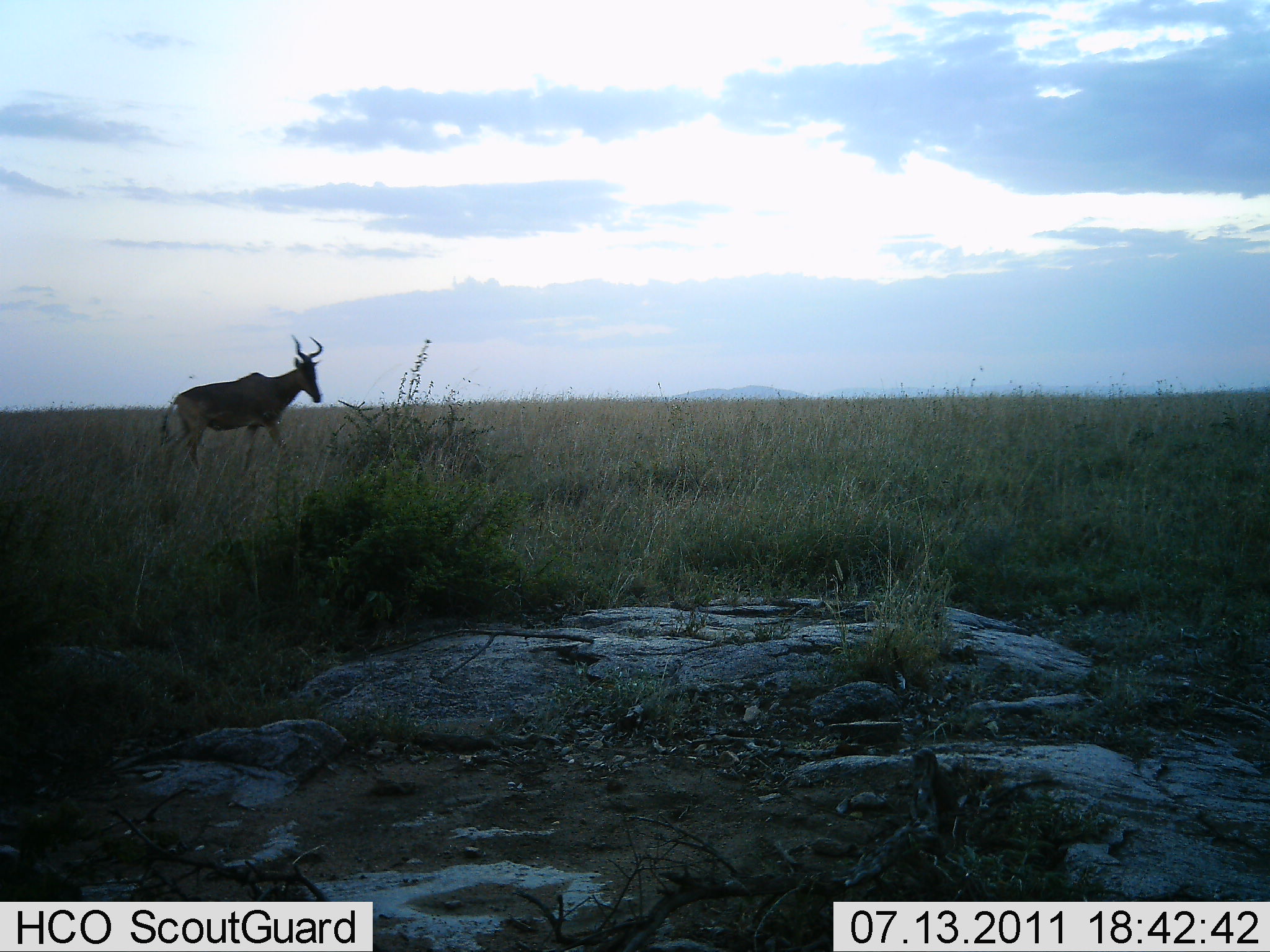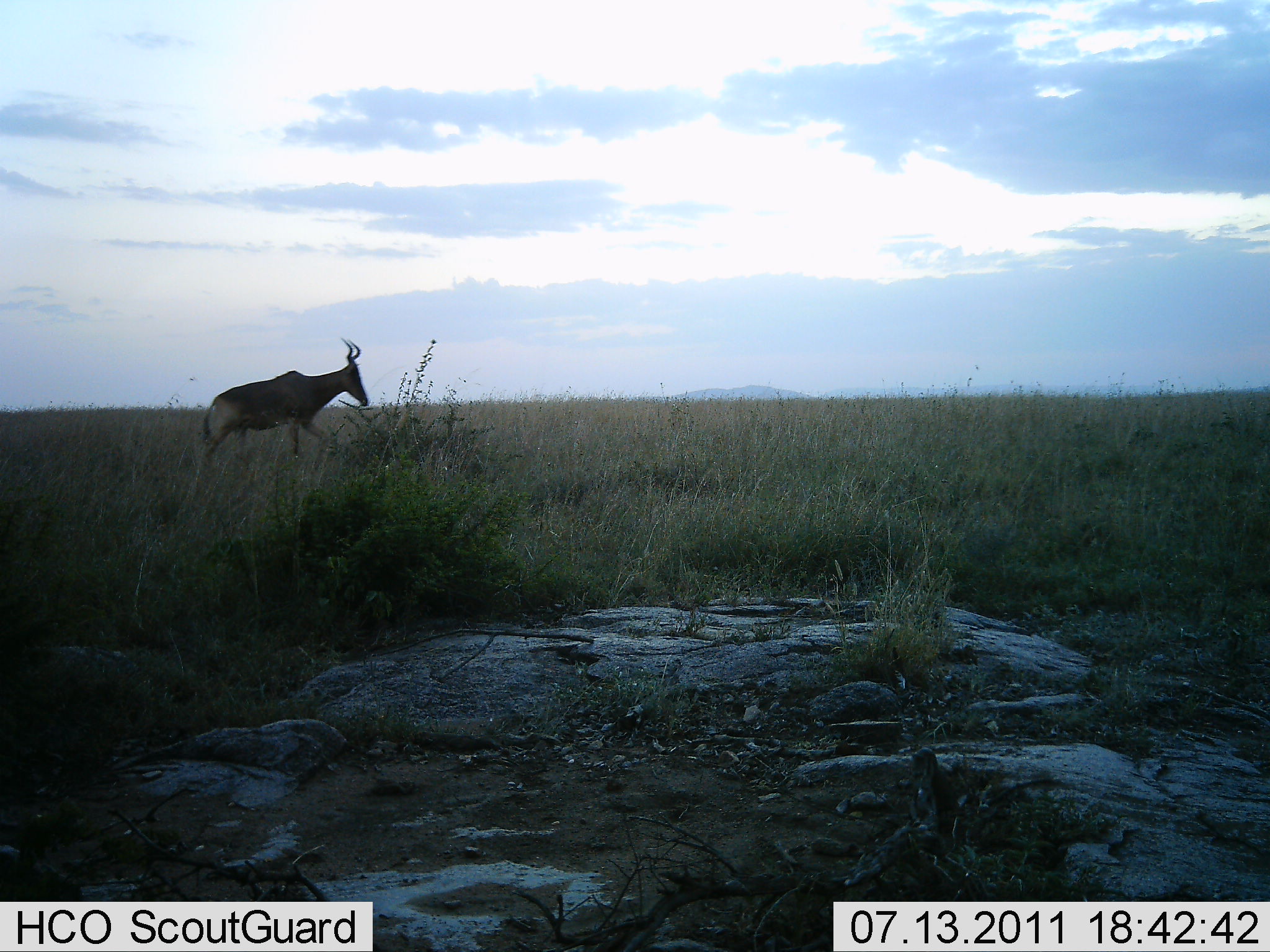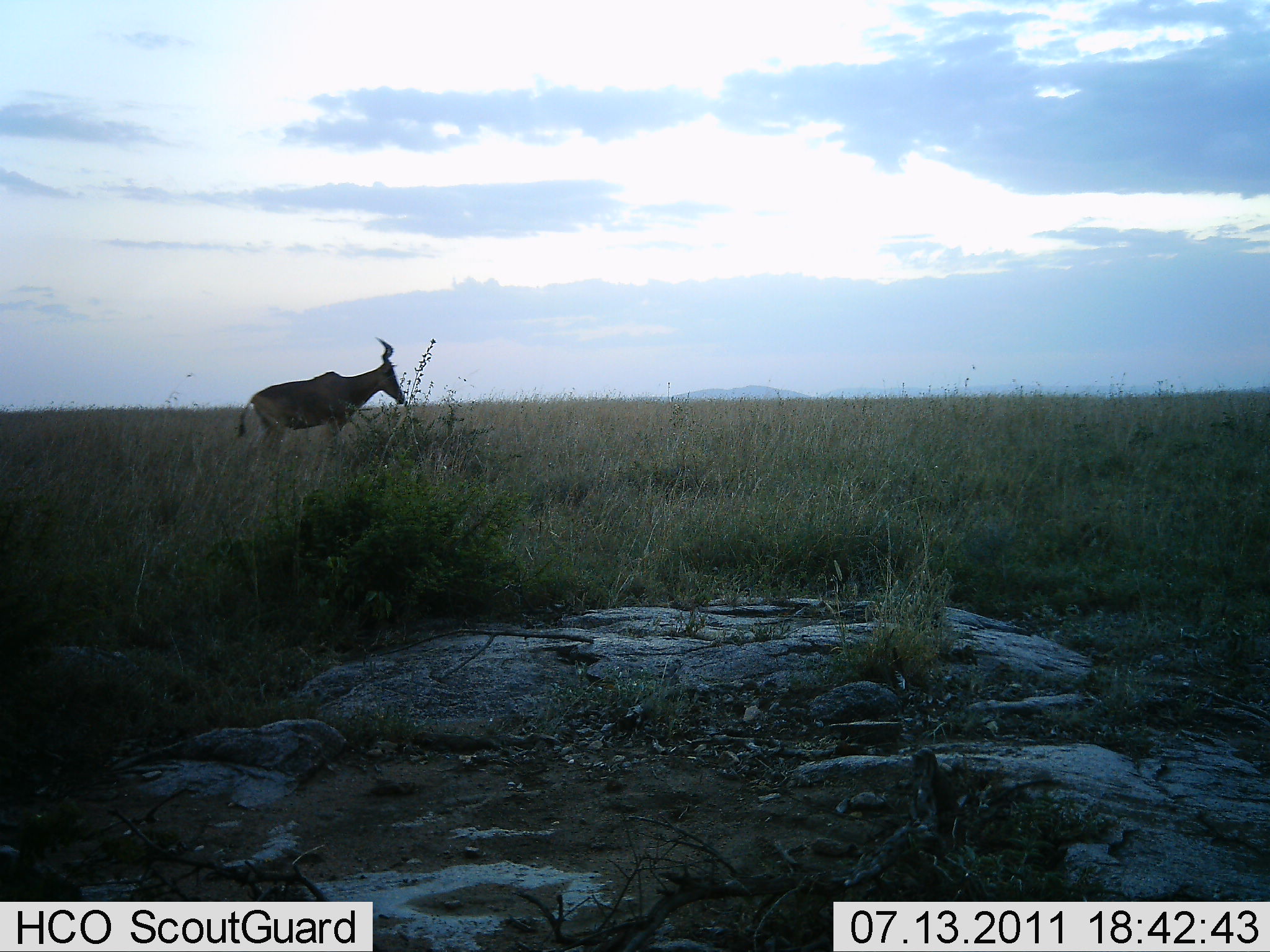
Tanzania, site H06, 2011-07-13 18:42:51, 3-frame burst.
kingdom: Animalia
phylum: Chordata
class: Mammalia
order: Artiodactyla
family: Bovidae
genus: Alcelaphus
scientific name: Alcelaphus buselaphus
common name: hartebeest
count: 1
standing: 0%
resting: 0%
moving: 100%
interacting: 0%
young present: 0%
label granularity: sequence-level